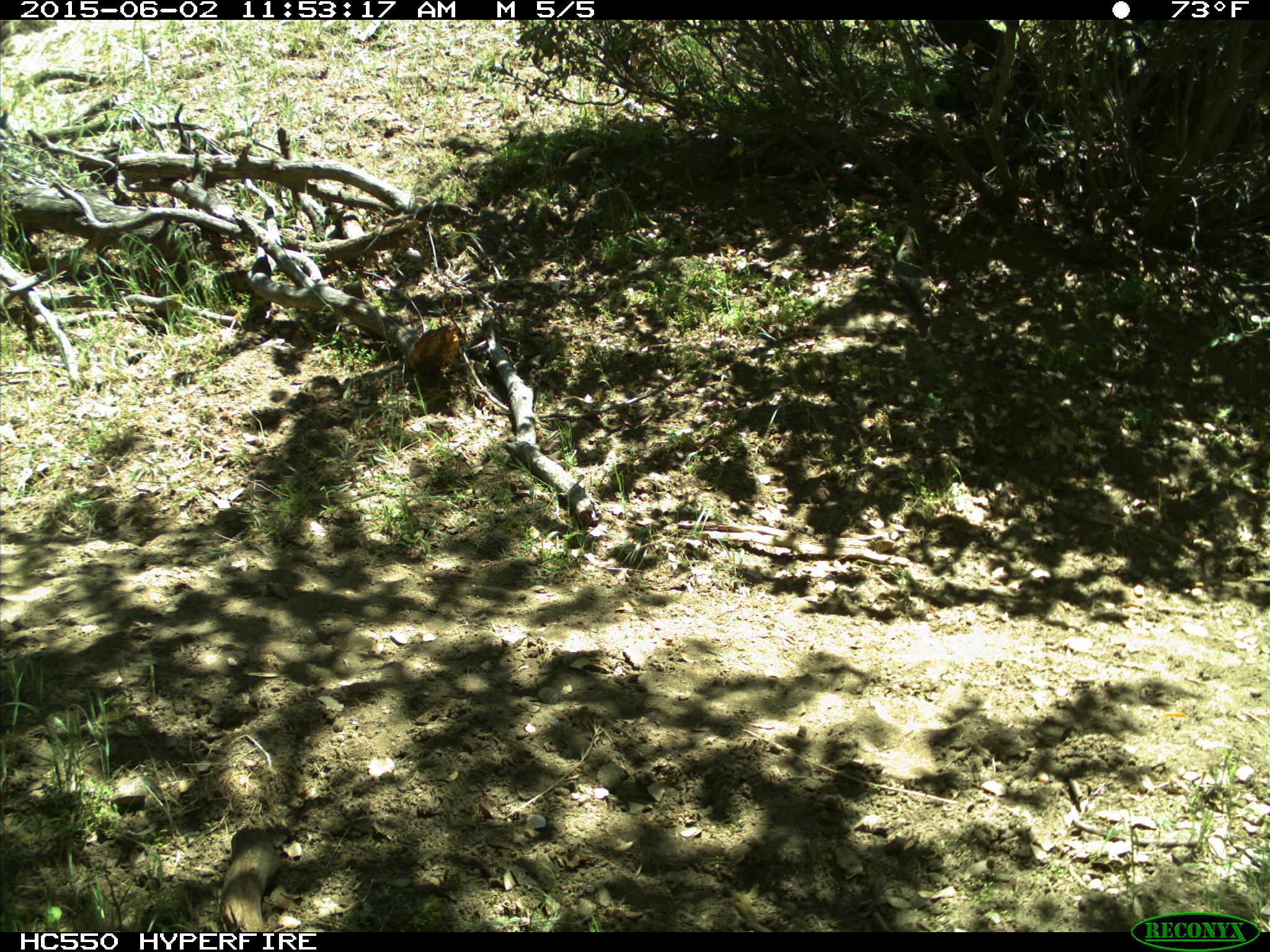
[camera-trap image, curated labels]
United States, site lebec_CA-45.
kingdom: Animalia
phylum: Chordata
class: Mammalia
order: Artiodactyla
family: Bovidae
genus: Bos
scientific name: Bos taurus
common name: domestic cow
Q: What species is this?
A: Bos taurus (domestic cow).